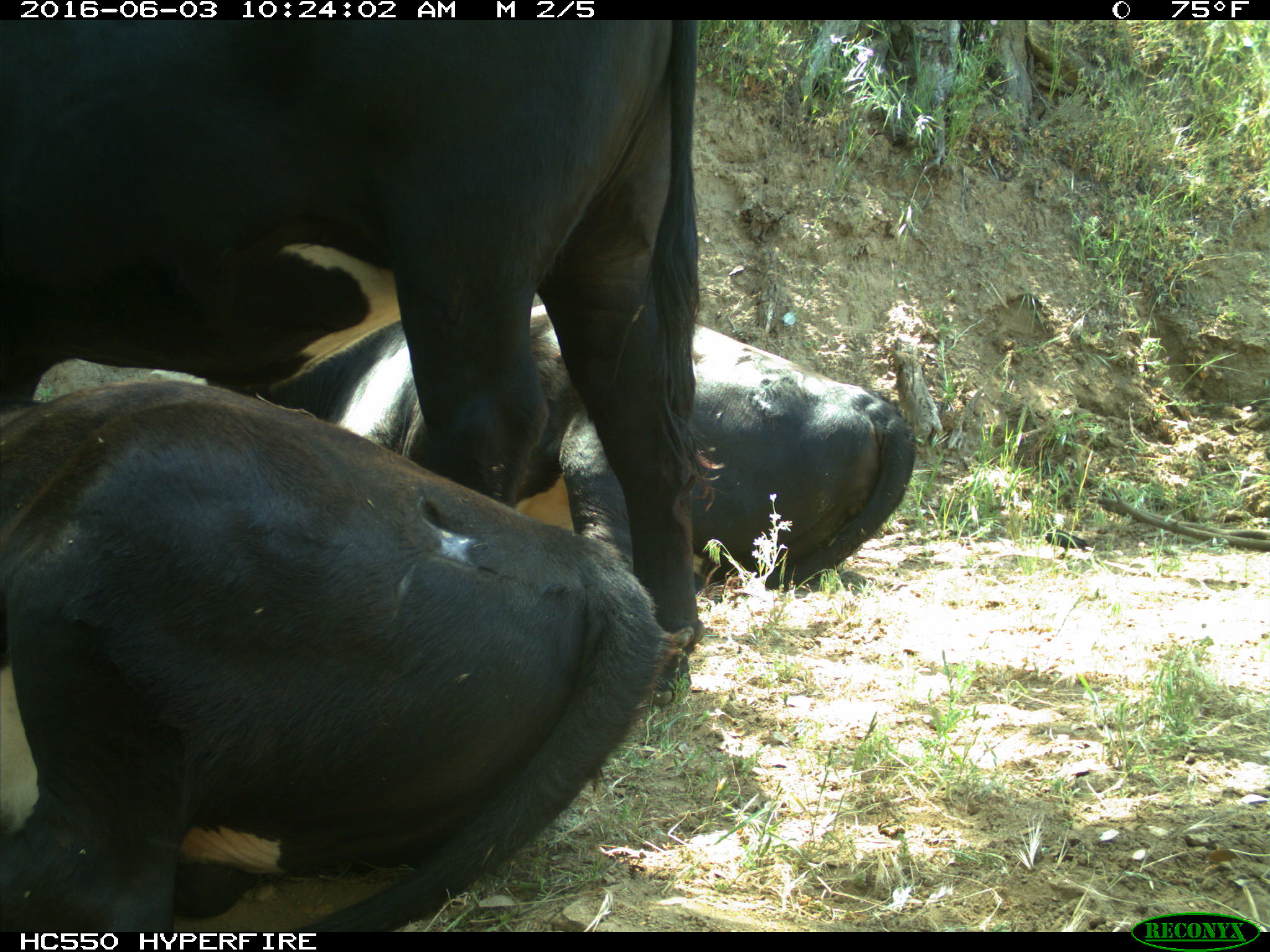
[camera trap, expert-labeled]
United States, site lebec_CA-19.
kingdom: Animalia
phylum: Chordata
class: Mammalia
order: Artiodactyla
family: Bovidae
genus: Bos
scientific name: Bos taurus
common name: domestic cow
Bos taurus (domestic cow).